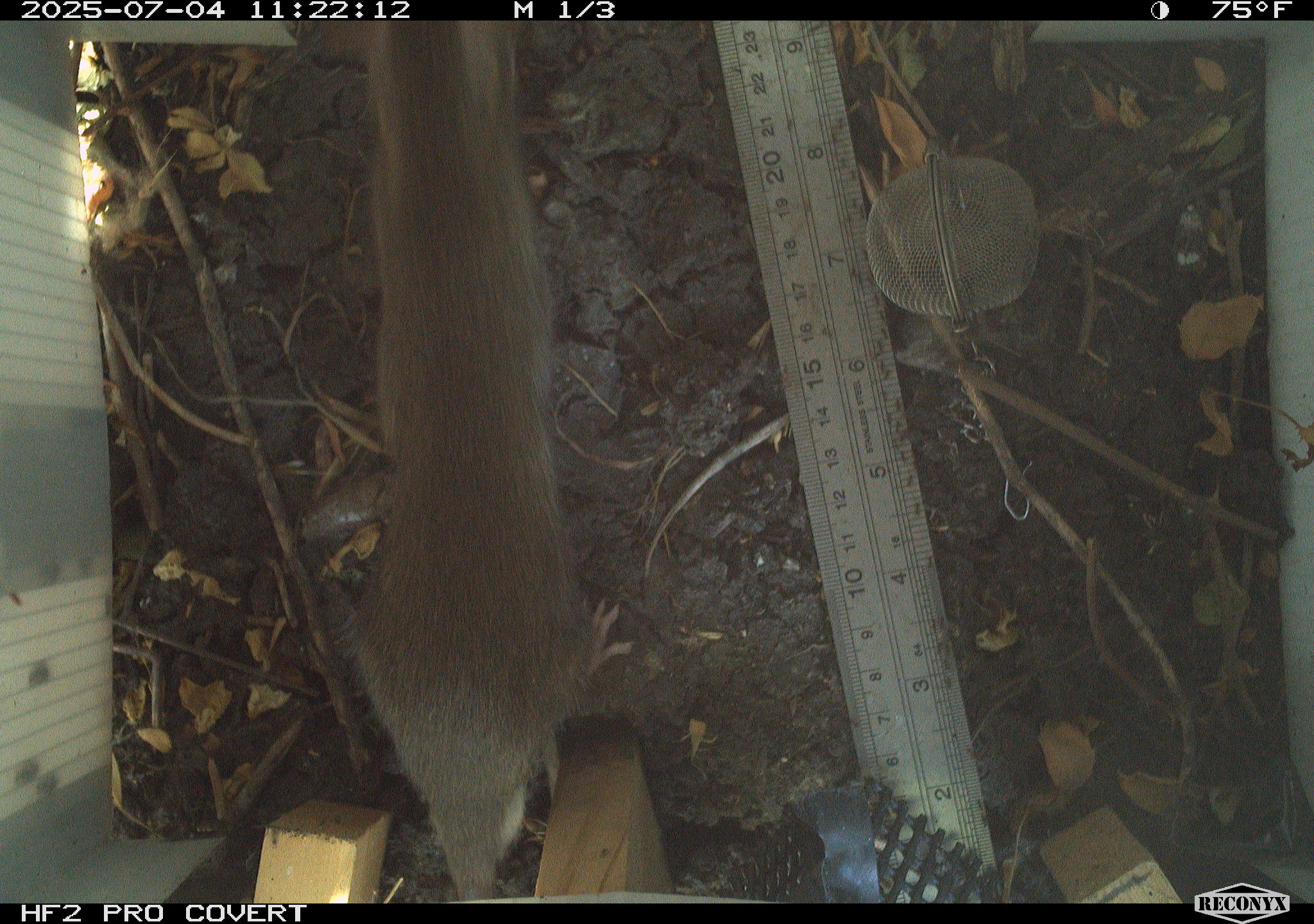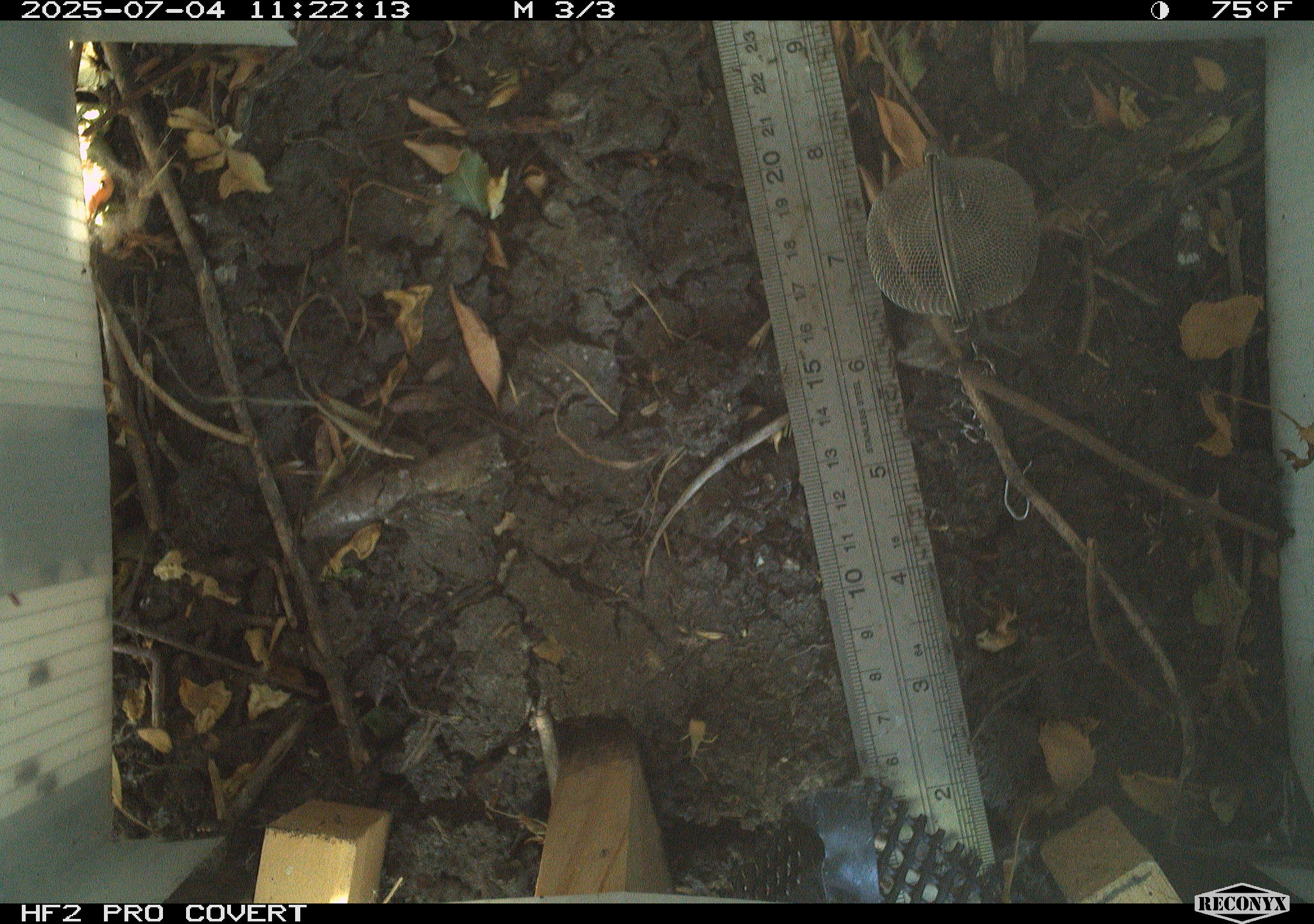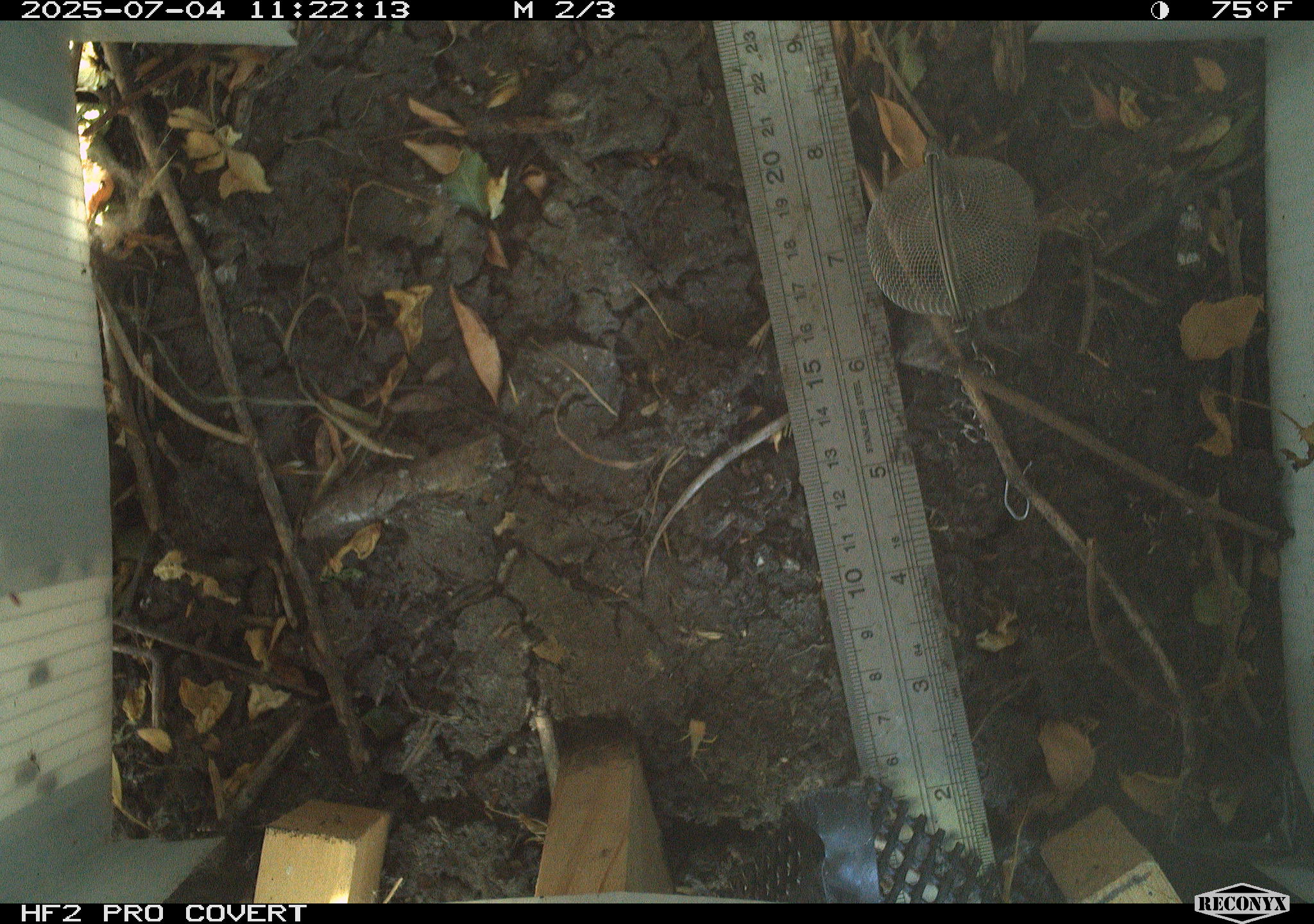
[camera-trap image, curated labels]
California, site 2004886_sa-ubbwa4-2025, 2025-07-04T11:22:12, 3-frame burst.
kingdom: Animalia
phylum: Chordata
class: Mammalia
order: Rodentia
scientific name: Rodentia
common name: rodent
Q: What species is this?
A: Rodent (Rodentia).